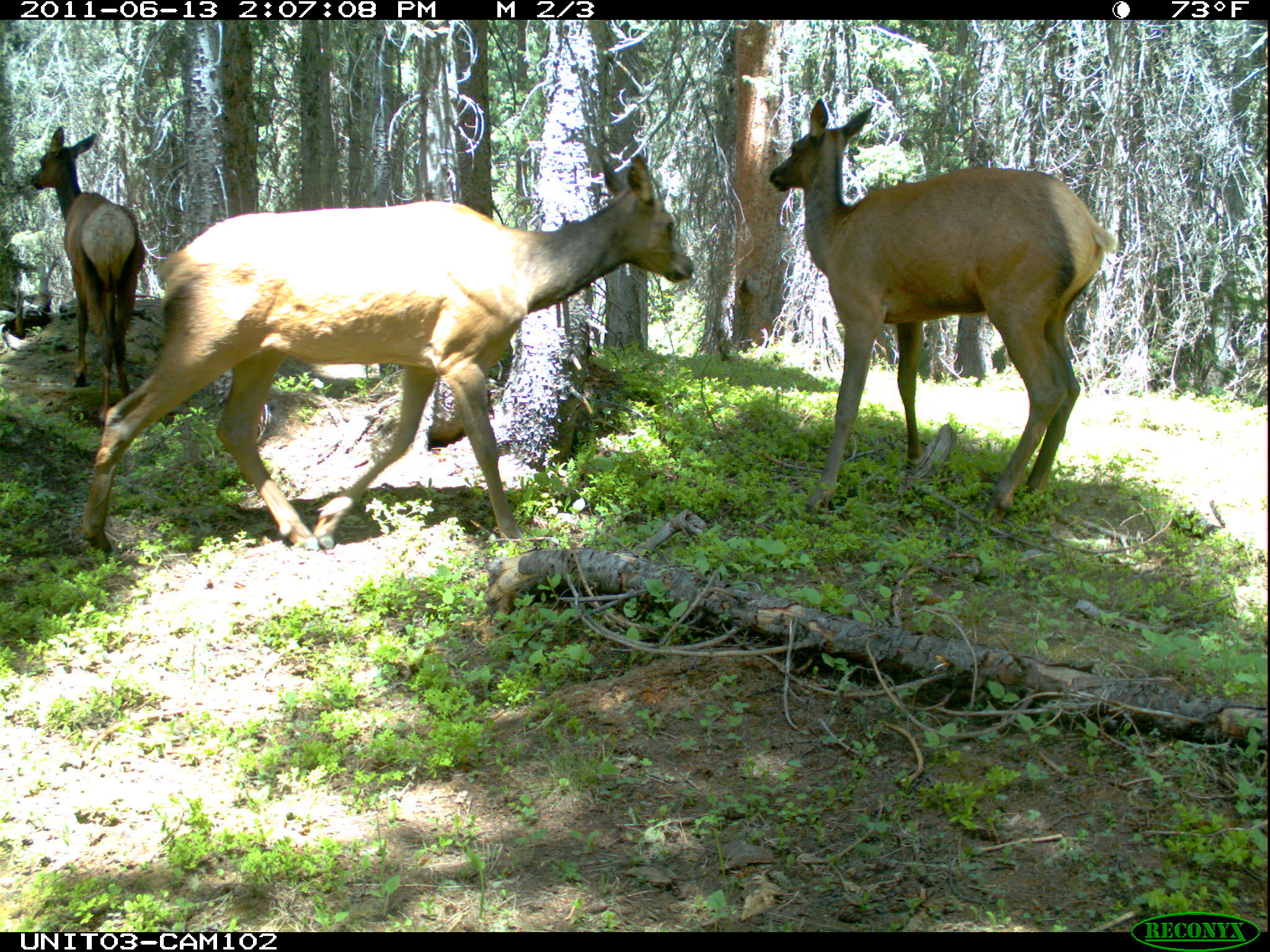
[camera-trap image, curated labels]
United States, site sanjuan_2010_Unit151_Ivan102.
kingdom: Animalia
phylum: Chordata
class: Mammalia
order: Artiodactyla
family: Cervidae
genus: Cervus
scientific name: Cervus elaphus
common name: red deer